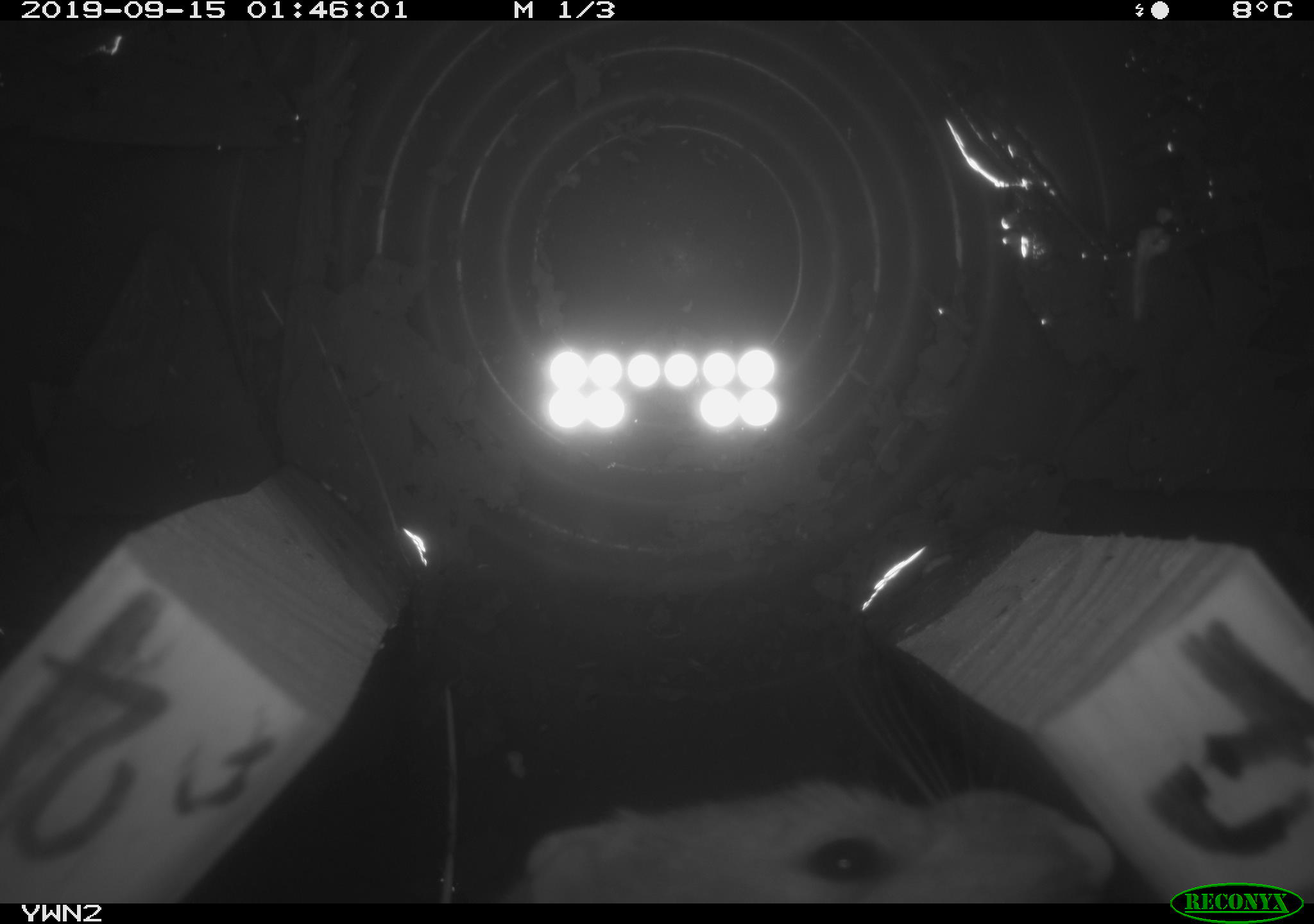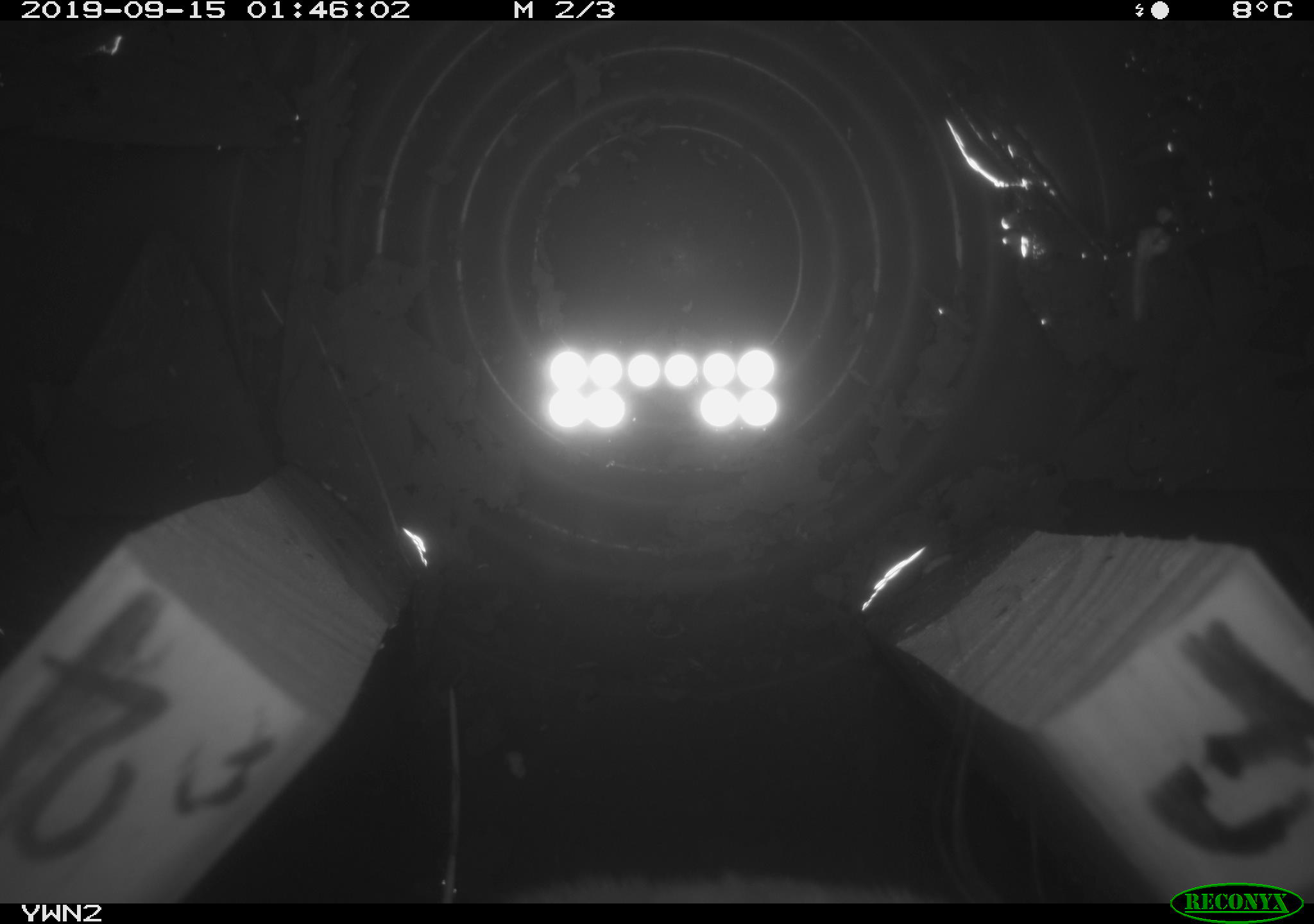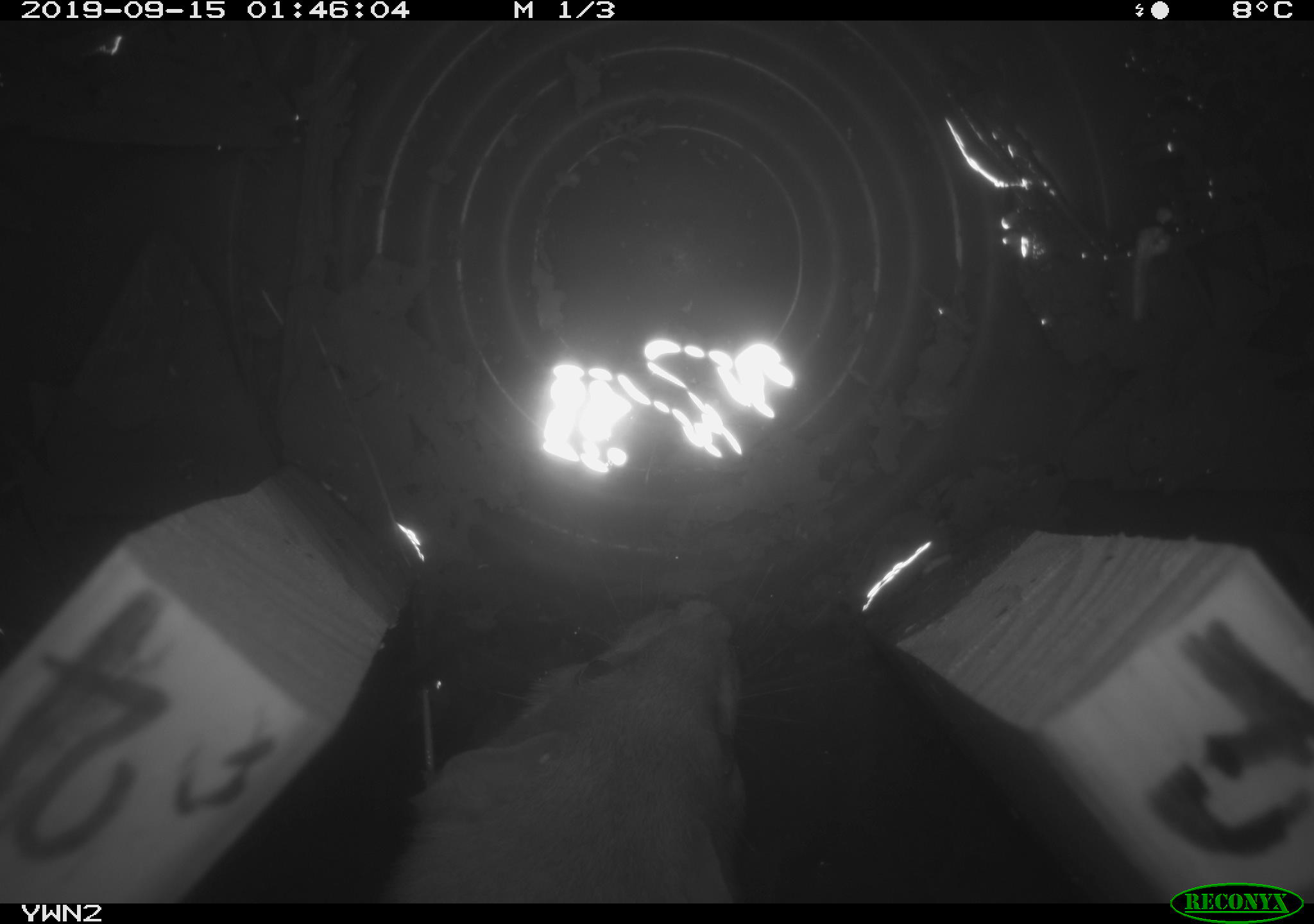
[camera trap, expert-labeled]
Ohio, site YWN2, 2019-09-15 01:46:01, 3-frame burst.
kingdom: Animalia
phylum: Chordata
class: Mammalia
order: Carnivora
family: Mustelidae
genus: Neogale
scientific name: Neogale frenata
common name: long-tailed weasel